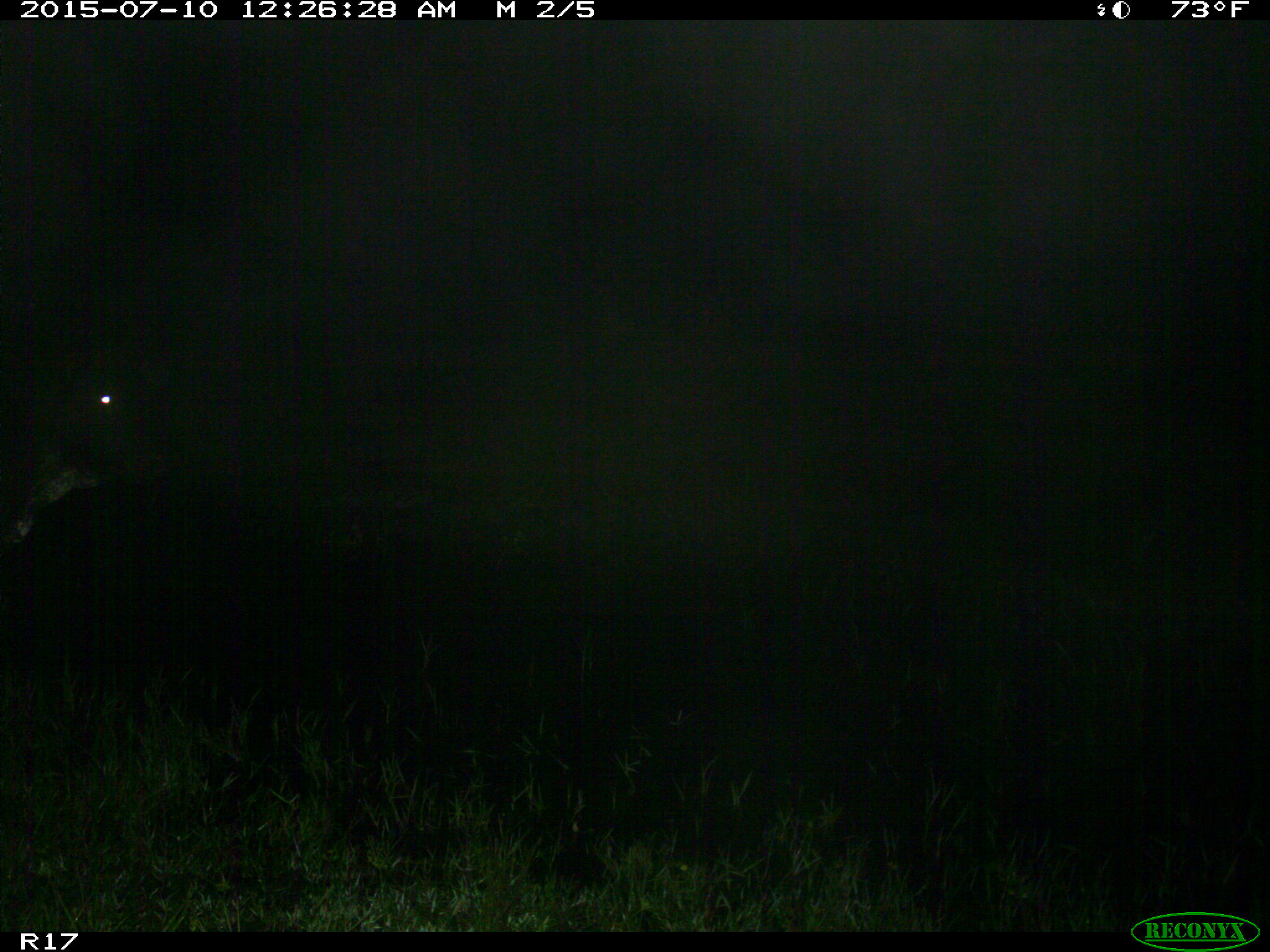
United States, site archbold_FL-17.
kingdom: Animalia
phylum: Chordata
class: Mammalia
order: Artiodactyla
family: Bovidae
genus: Bos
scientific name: Bos taurus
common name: domestic cow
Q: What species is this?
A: Bos taurus (domestic cow).